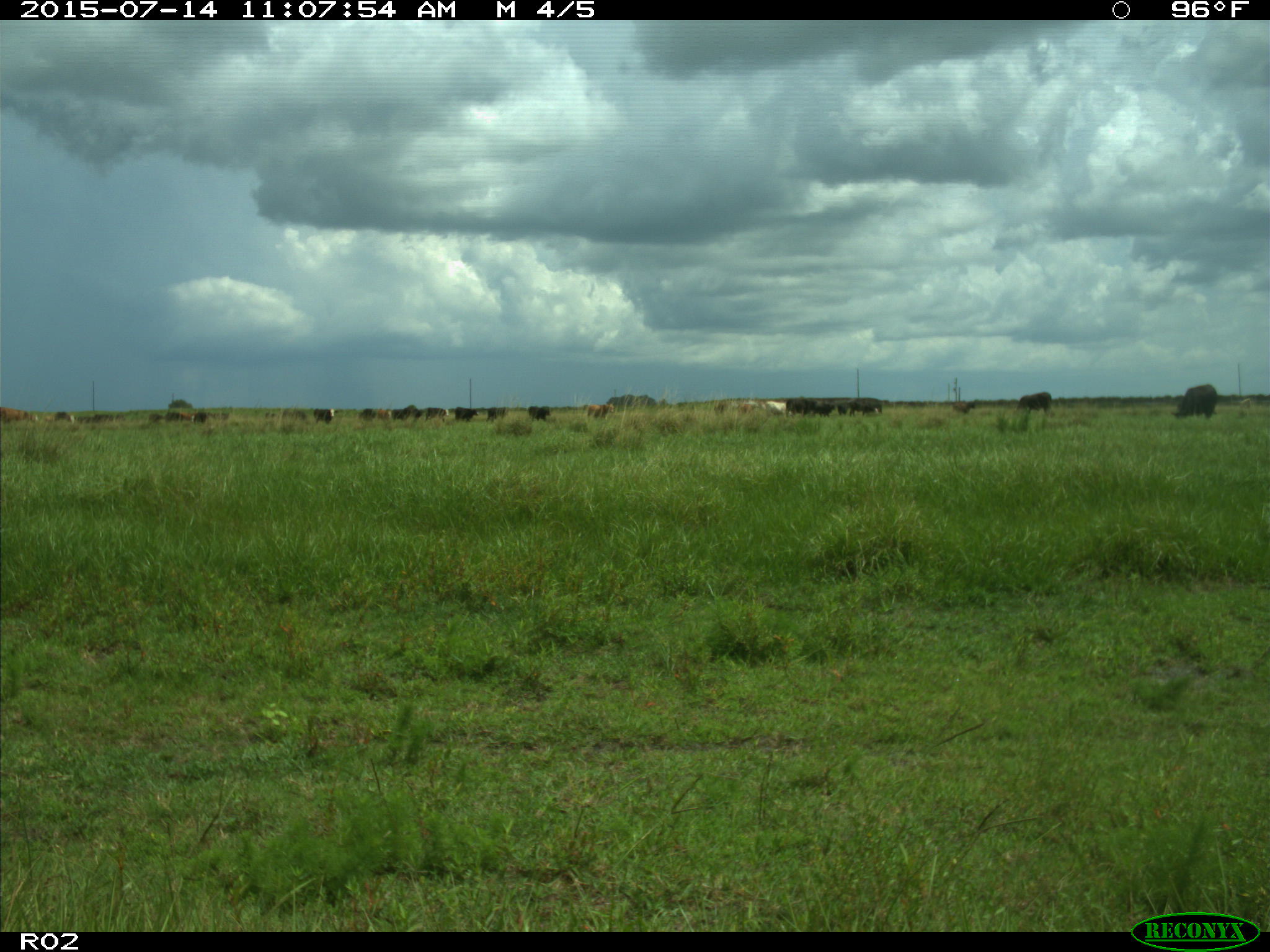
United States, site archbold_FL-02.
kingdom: Animalia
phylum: Chordata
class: Mammalia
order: Artiodactyla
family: Bovidae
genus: Bos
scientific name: Bos taurus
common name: domestic cow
Bos taurus (domestic cow).